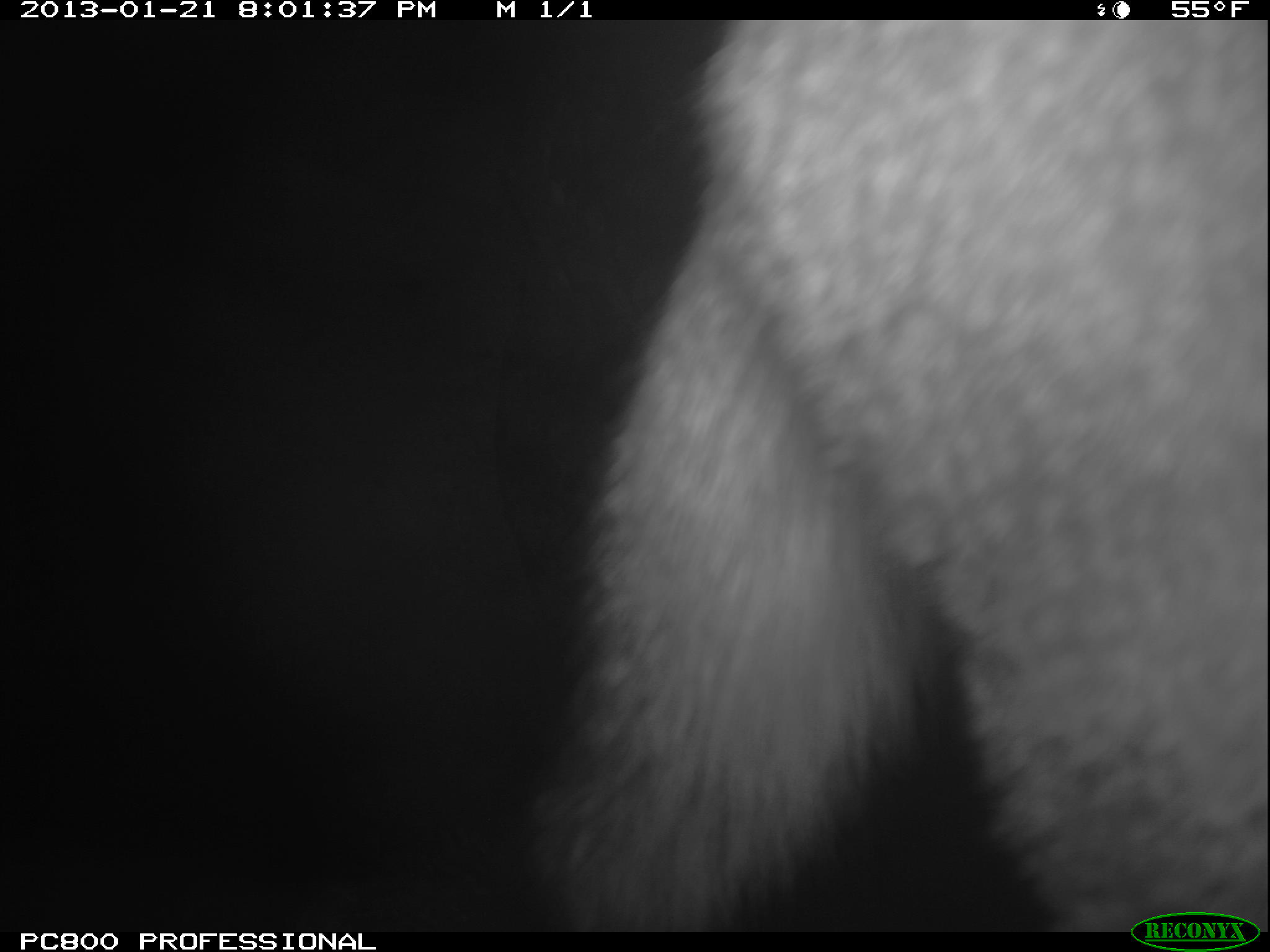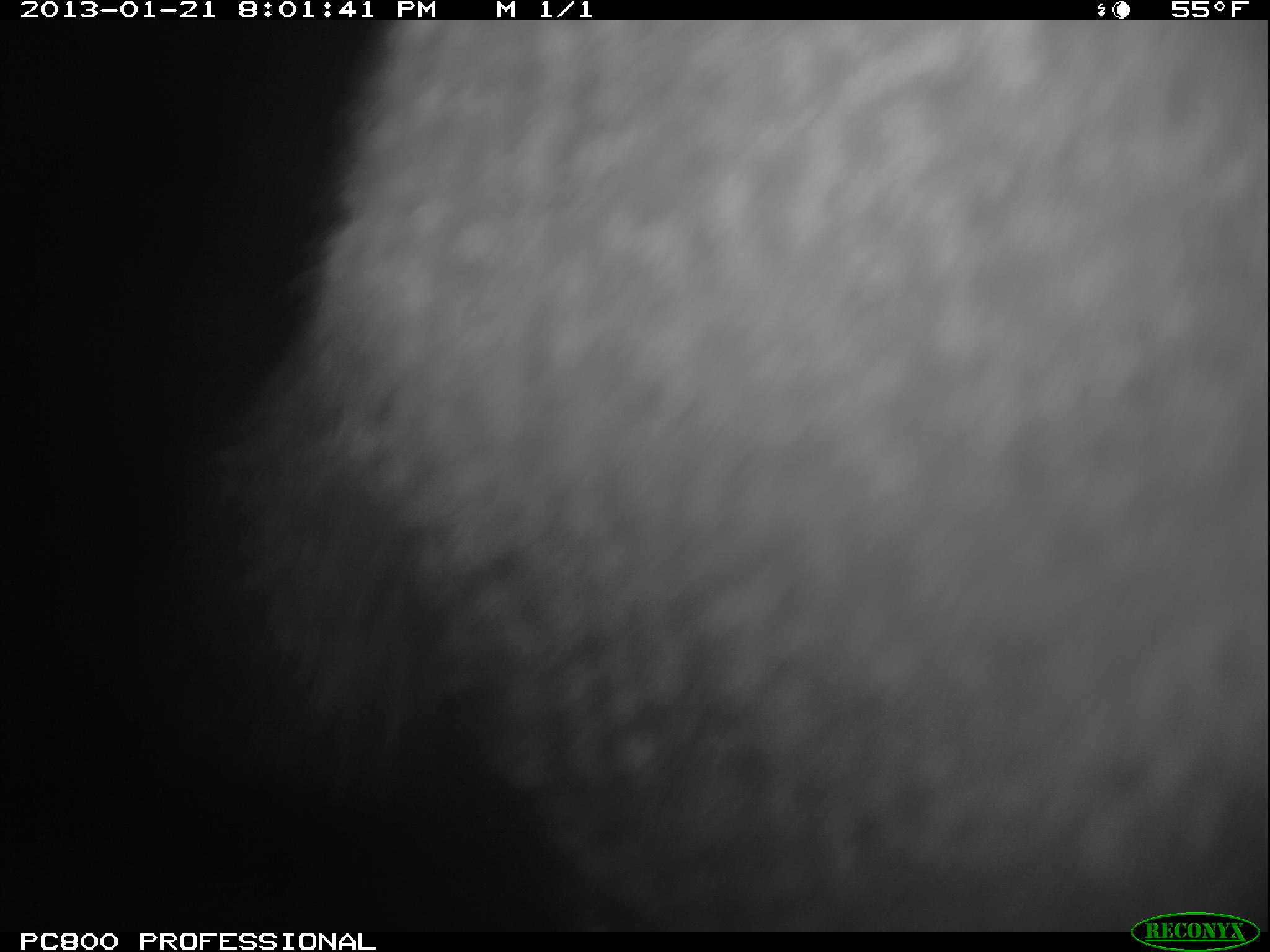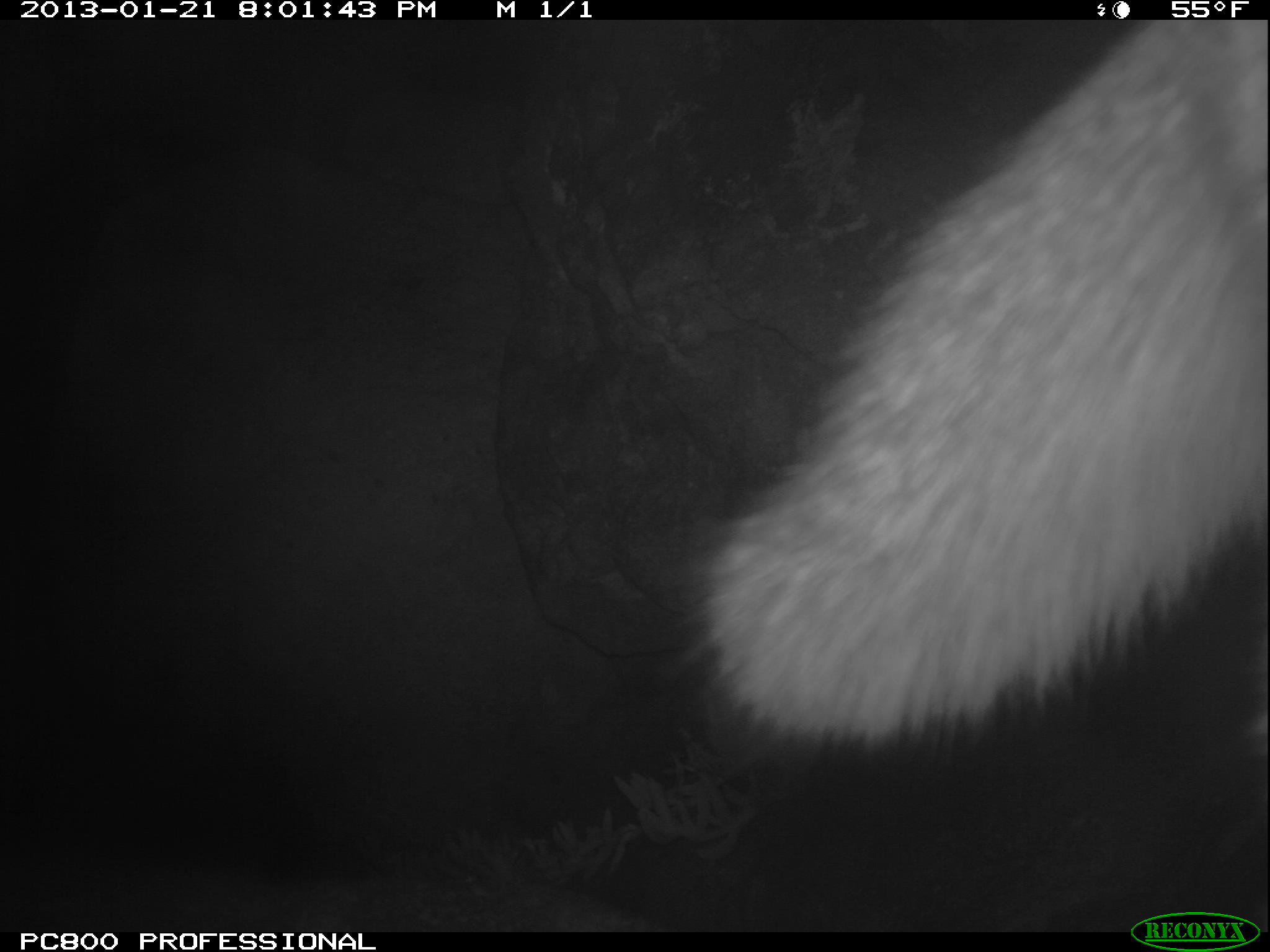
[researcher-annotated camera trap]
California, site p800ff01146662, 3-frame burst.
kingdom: Animalia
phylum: Chordata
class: Mammalia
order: Carnivora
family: Canidae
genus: Urocyon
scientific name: Urocyon littoralis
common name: island fox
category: fox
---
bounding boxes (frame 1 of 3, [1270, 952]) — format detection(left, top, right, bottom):
fox: detection(523, 19, 1268, 933)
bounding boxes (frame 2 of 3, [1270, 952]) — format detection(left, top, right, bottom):
fox: detection(276, 21, 1269, 925)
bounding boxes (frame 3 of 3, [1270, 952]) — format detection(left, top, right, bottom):
fox: detection(672, 20, 1269, 772)